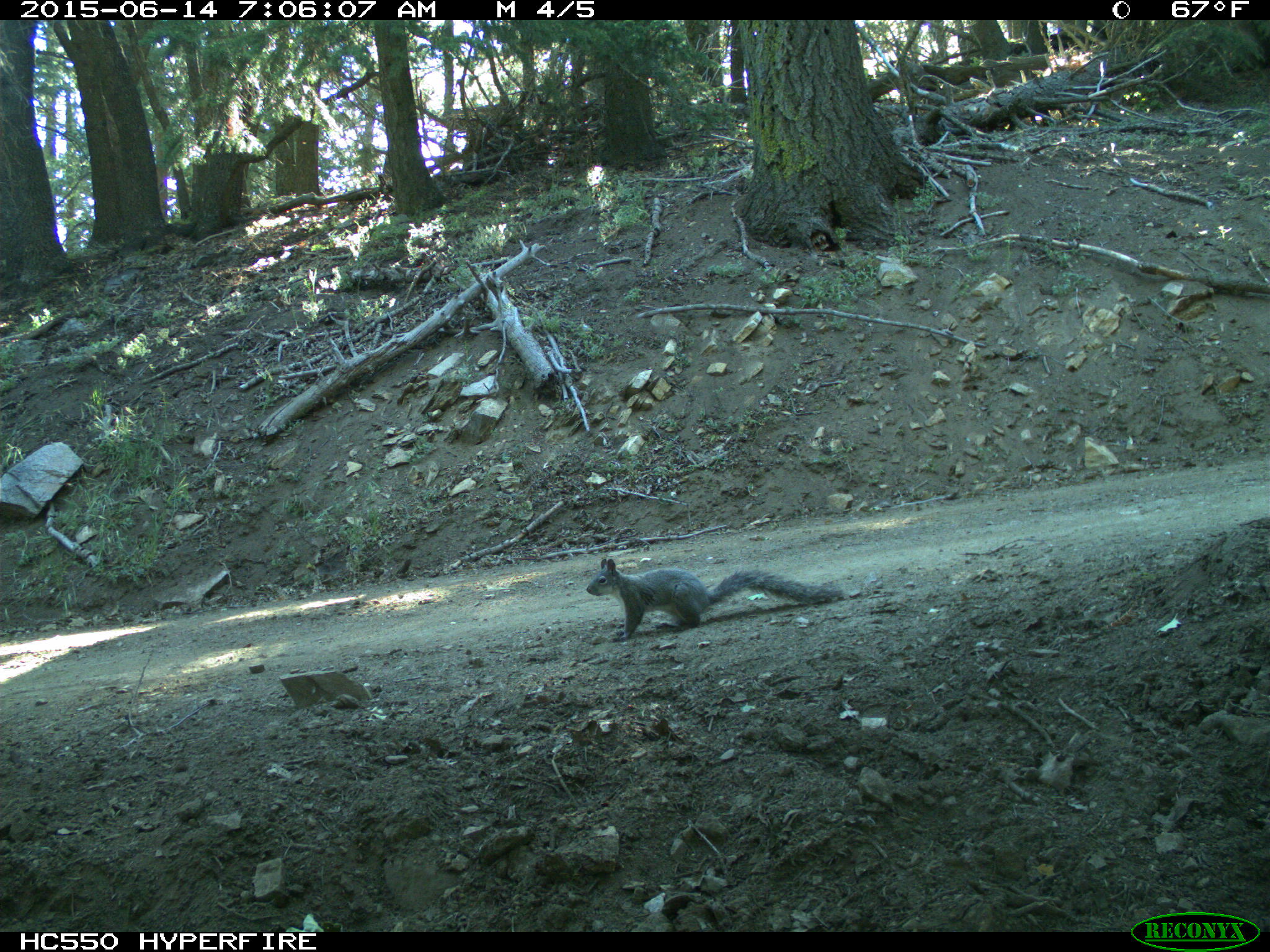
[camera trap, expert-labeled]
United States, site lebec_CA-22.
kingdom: Animalia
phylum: Chordata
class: Mammalia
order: Rodentia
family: Sciuridae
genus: Sciurus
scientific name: Sciurus carolinensis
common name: eastern gray squirrel